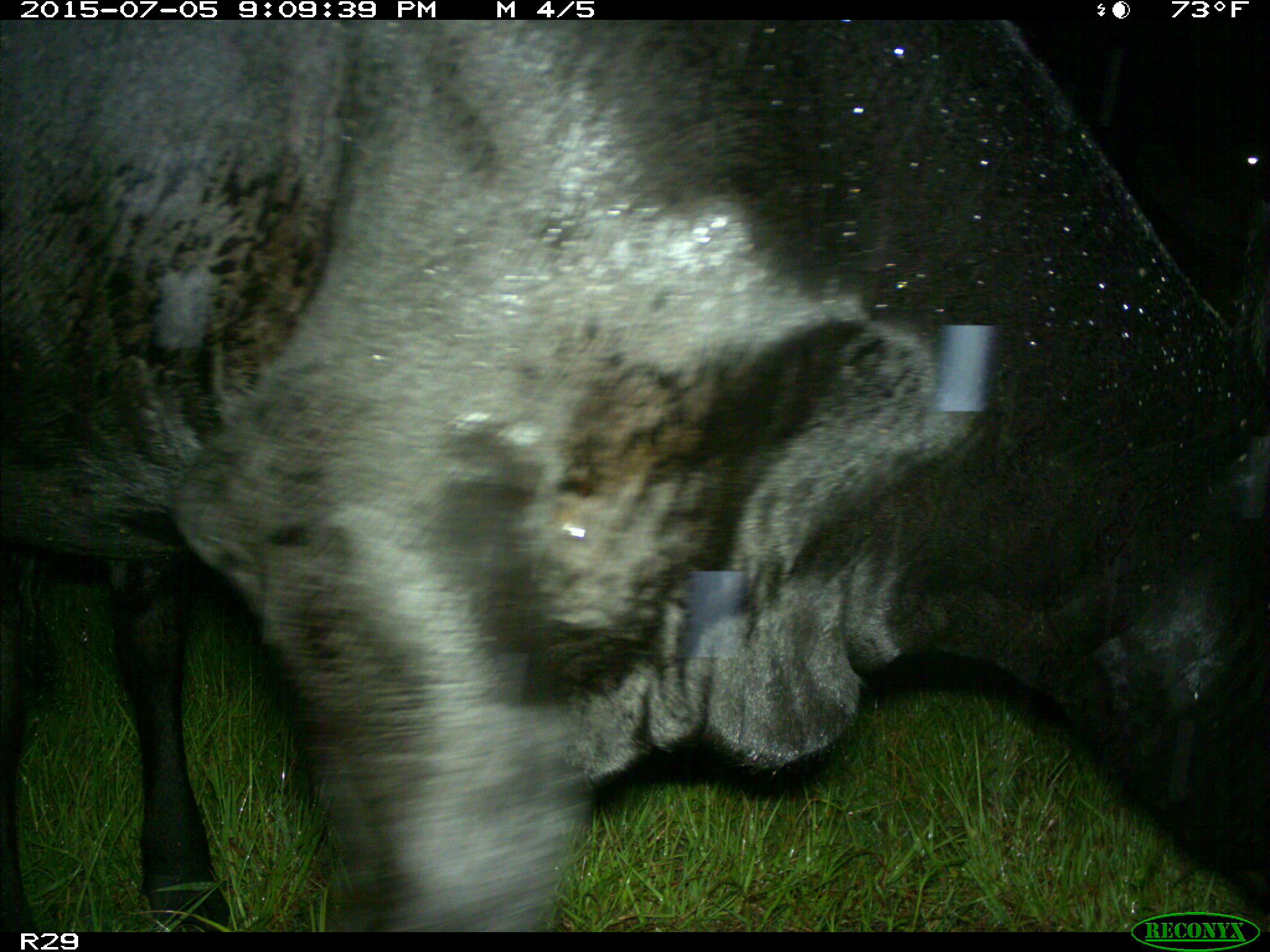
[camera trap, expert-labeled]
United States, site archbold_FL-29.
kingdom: Animalia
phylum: Chordata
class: Mammalia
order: Artiodactyla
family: Bovidae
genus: Bos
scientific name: Bos taurus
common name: domestic cow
Bos taurus (domestic cow).